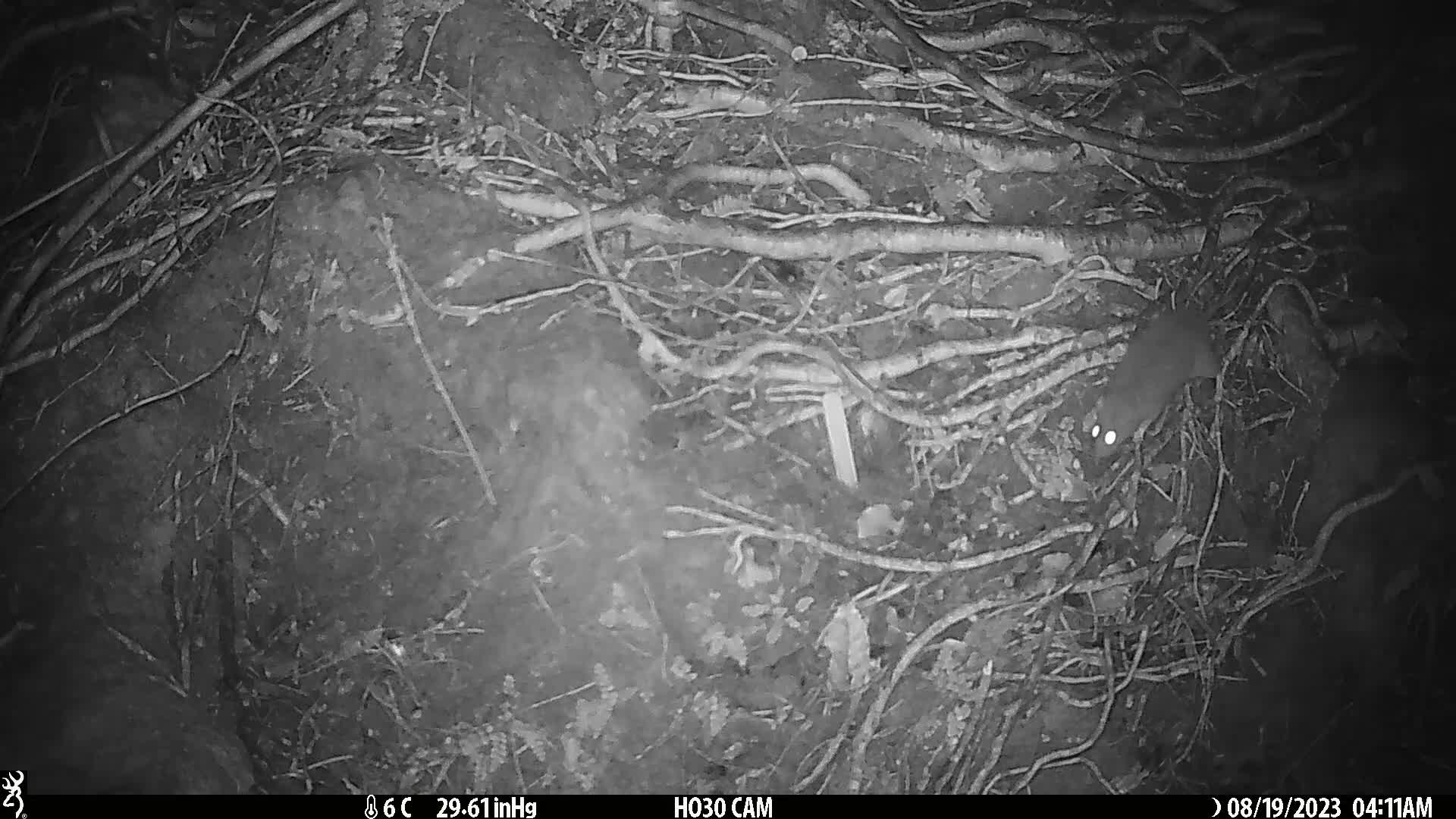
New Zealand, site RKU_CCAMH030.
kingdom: Animalia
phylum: Chordata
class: Mammalia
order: Rodentia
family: Muridae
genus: Rattus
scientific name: Rattus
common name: rat